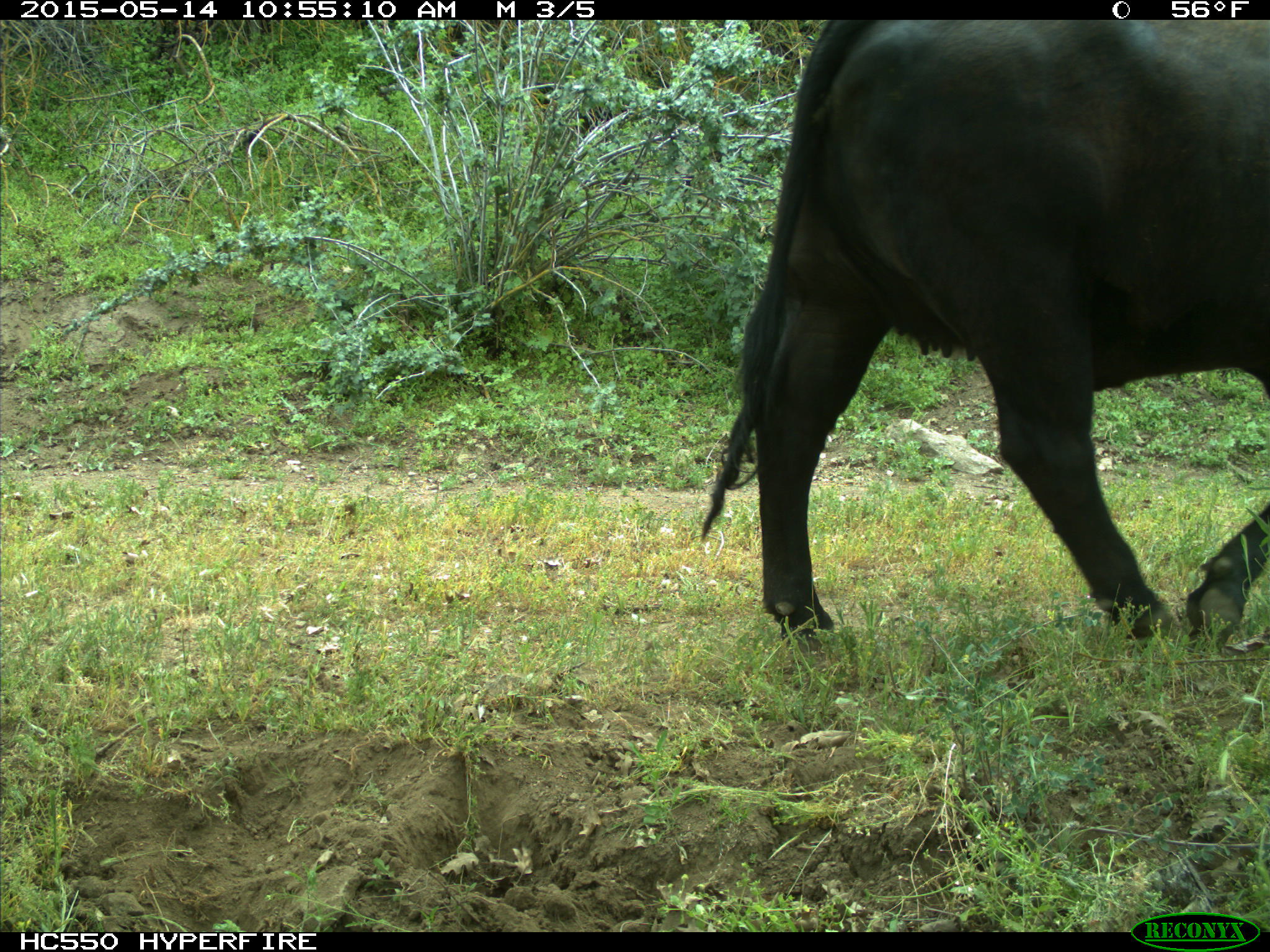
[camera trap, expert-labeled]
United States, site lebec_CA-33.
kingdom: Animalia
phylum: Chordata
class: Mammalia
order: Artiodactyla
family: Bovidae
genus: Bos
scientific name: Bos taurus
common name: domestic cow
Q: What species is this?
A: Bos taurus (domestic cow).